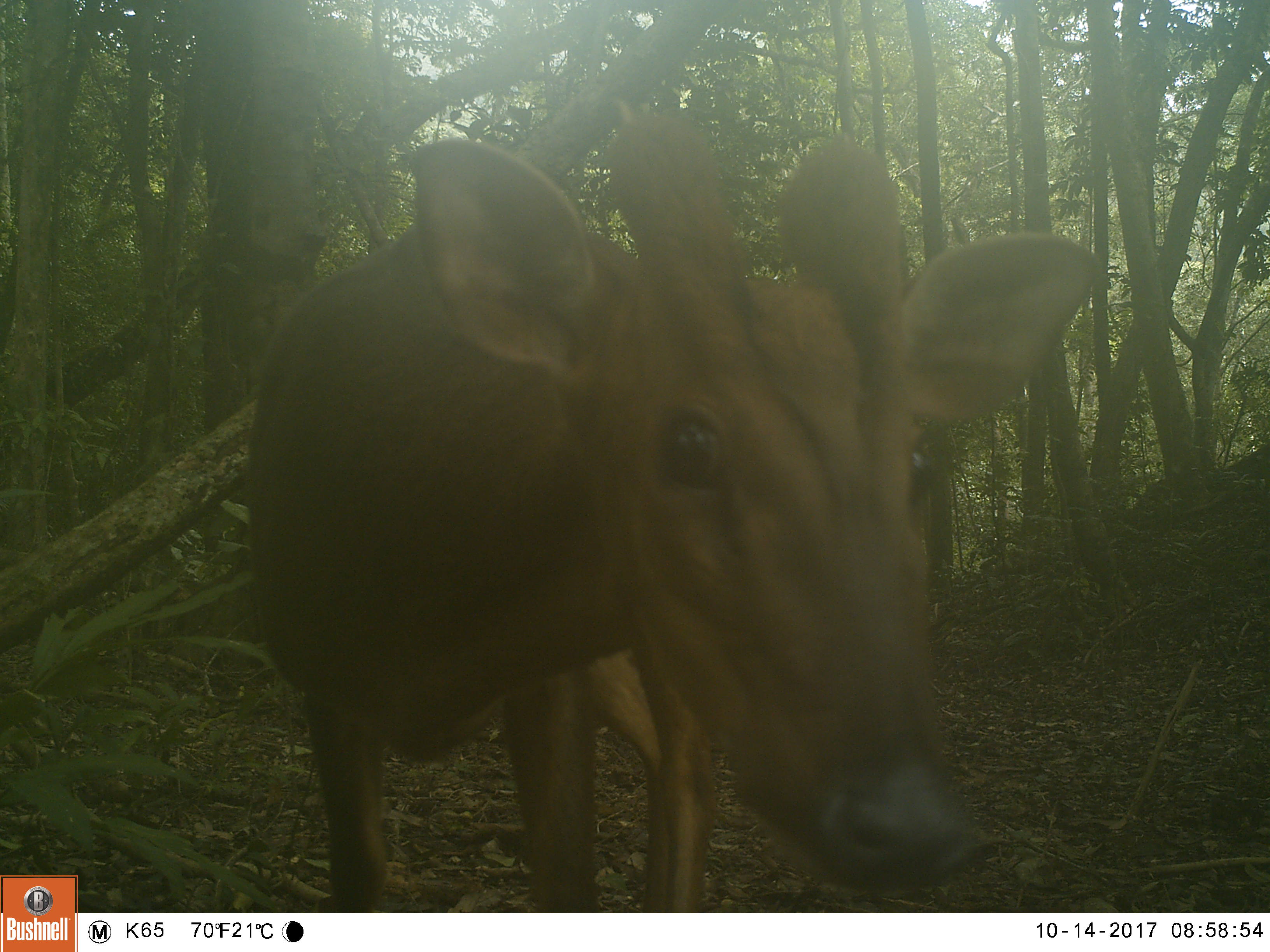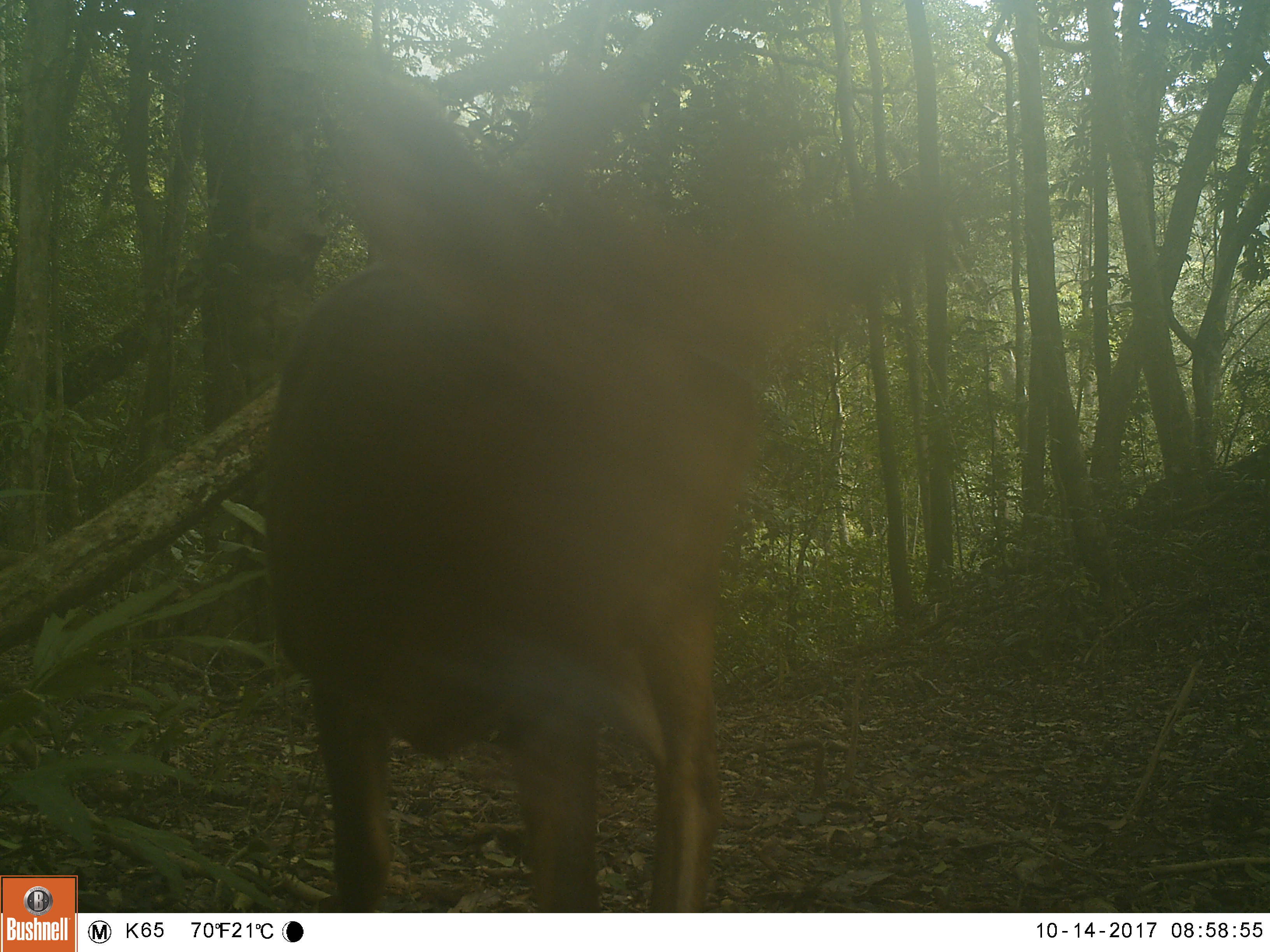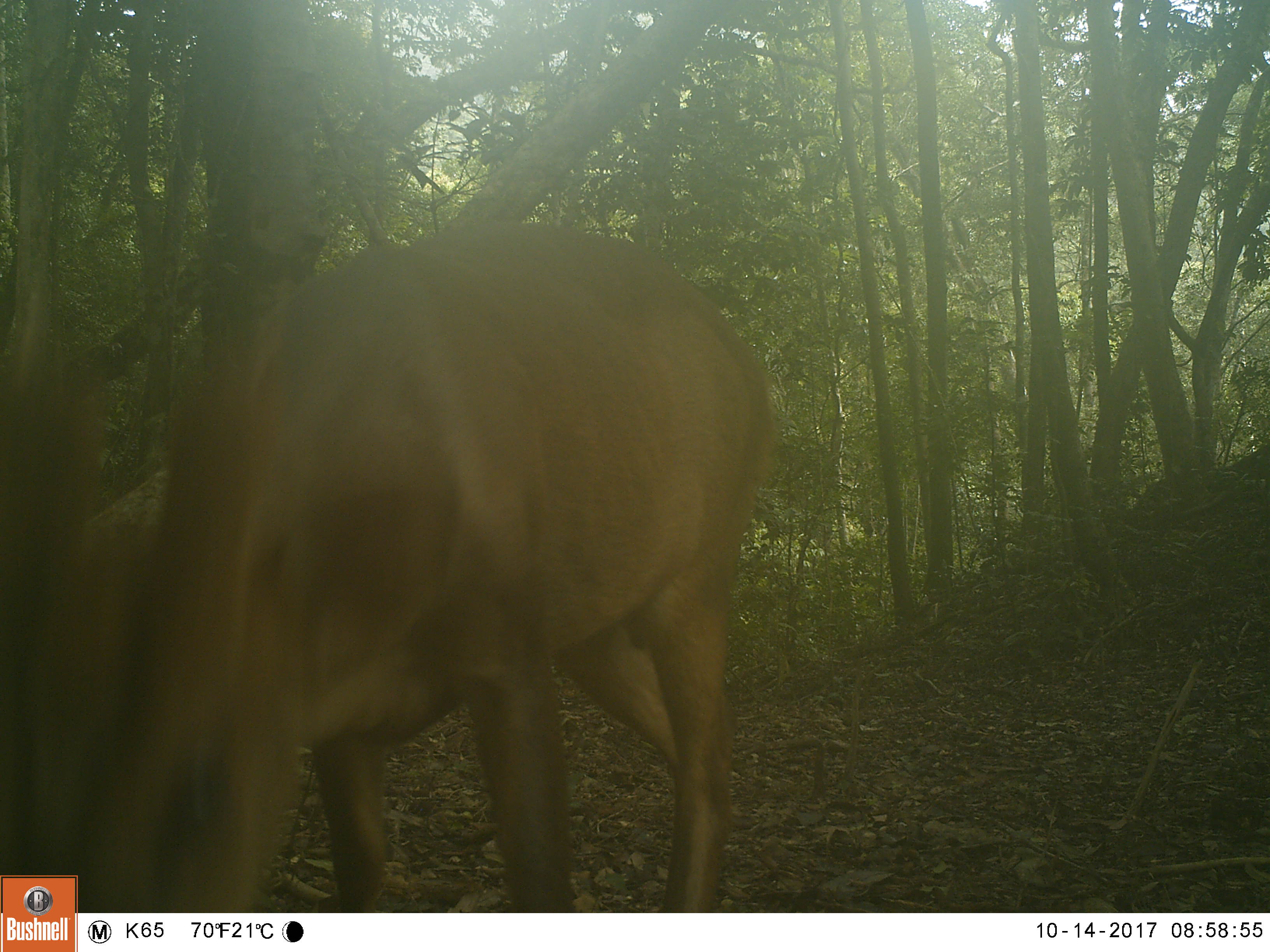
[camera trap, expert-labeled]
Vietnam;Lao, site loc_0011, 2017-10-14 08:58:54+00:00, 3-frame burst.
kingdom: Animalia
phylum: Chordata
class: Mammalia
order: Artiodactyla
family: Cervidae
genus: Muntiacus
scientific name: Muntiacus vuquangensis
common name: large-antlered muntjac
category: large antlered muntjac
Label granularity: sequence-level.